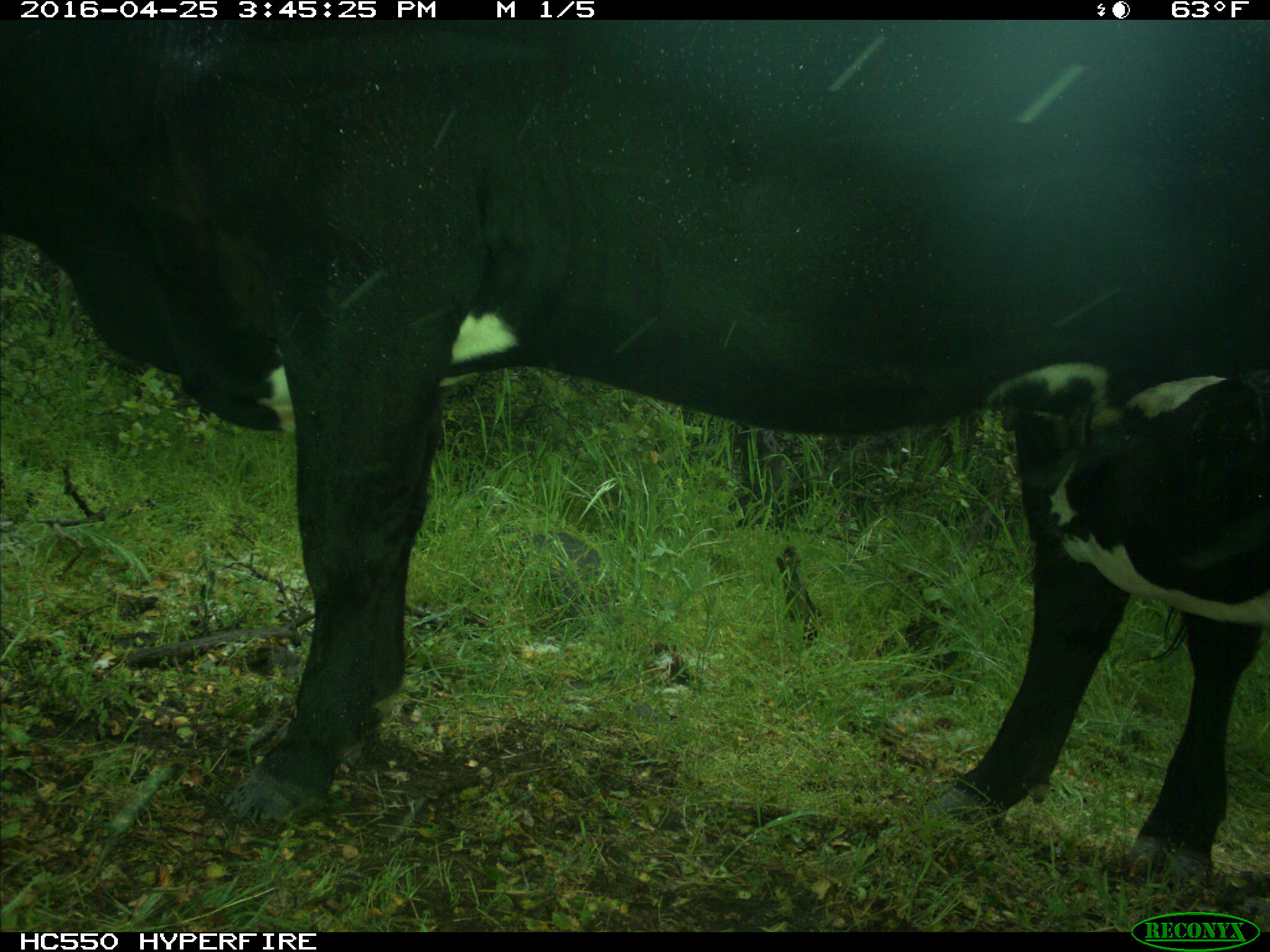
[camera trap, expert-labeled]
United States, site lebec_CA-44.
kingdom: Animalia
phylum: Chordata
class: Mammalia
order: Artiodactyla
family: Bovidae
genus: Bos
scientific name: Bos taurus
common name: domestic cow